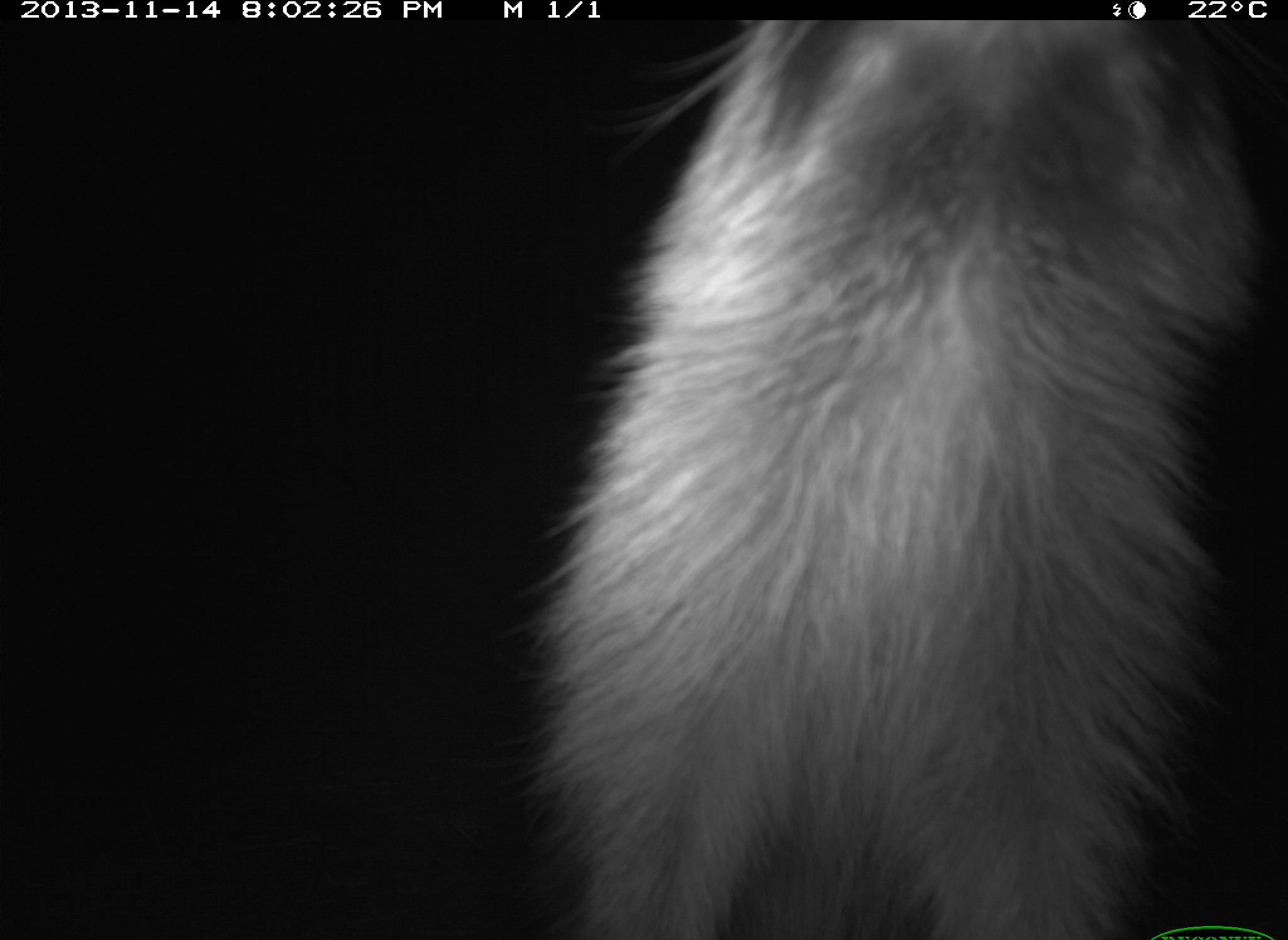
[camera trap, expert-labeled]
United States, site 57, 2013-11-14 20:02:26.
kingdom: Animalia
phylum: Chordata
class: Mammalia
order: Carnivora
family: Procyonidae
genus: Procyon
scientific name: Procyon lotor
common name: raccoon